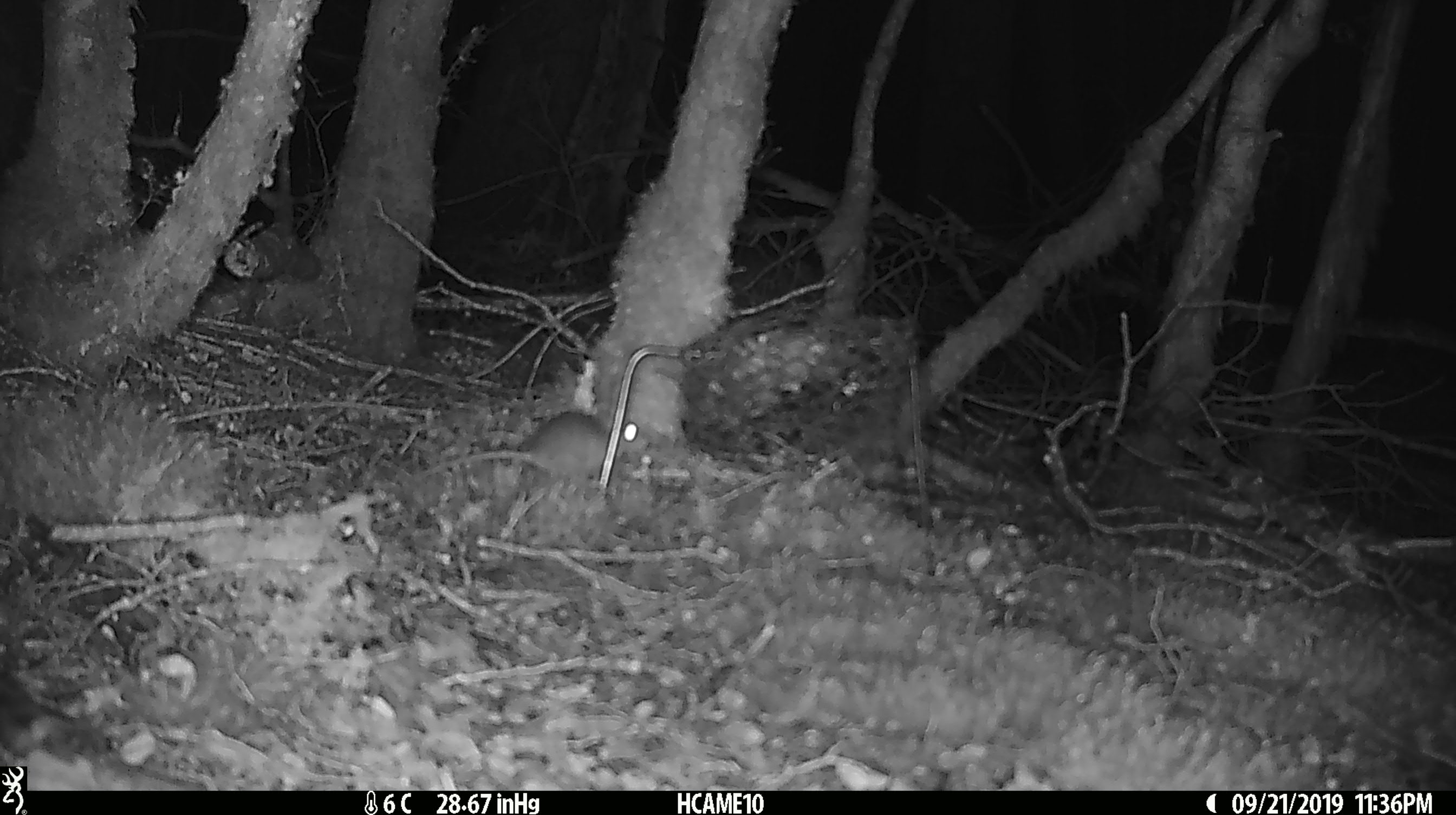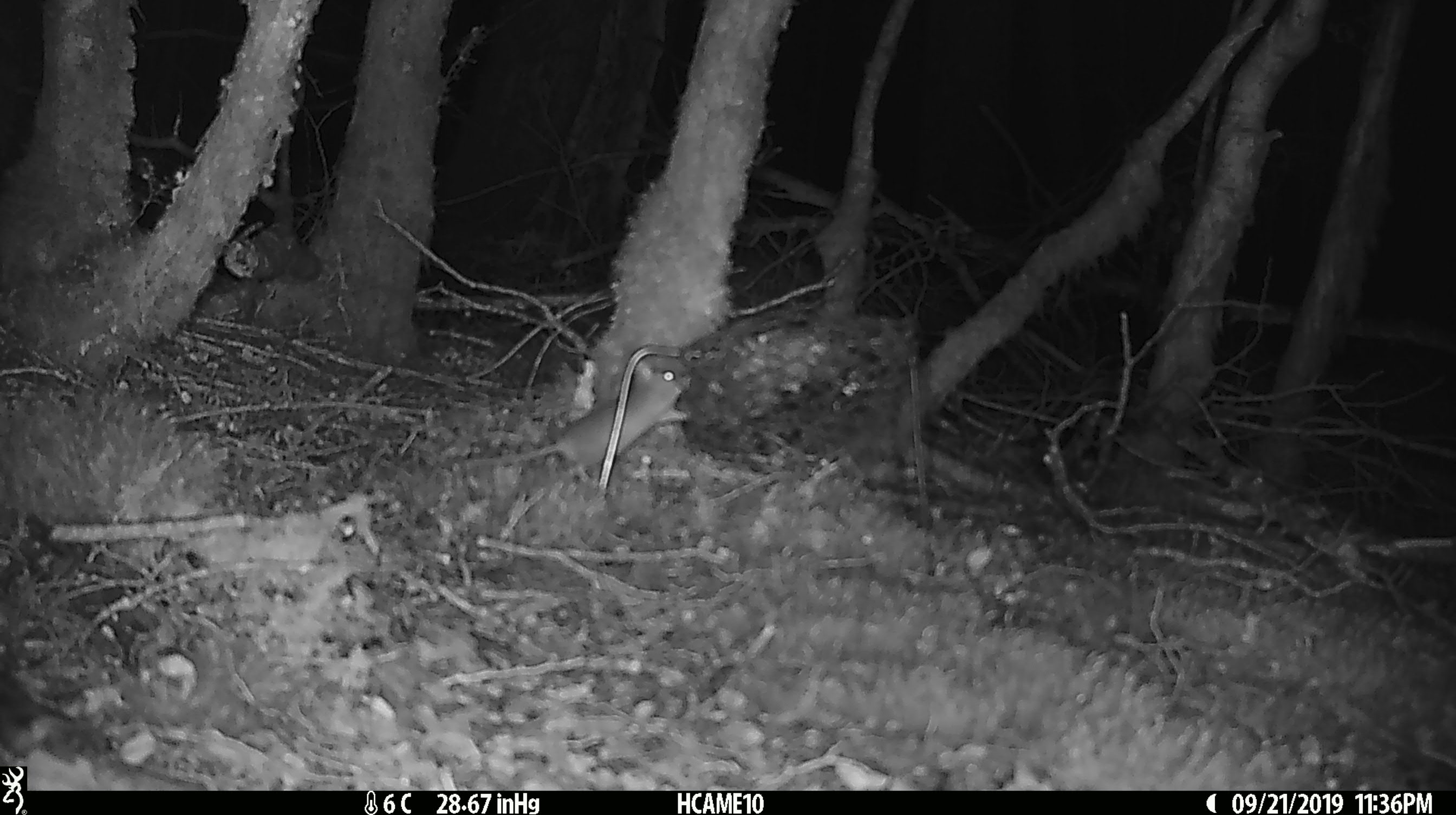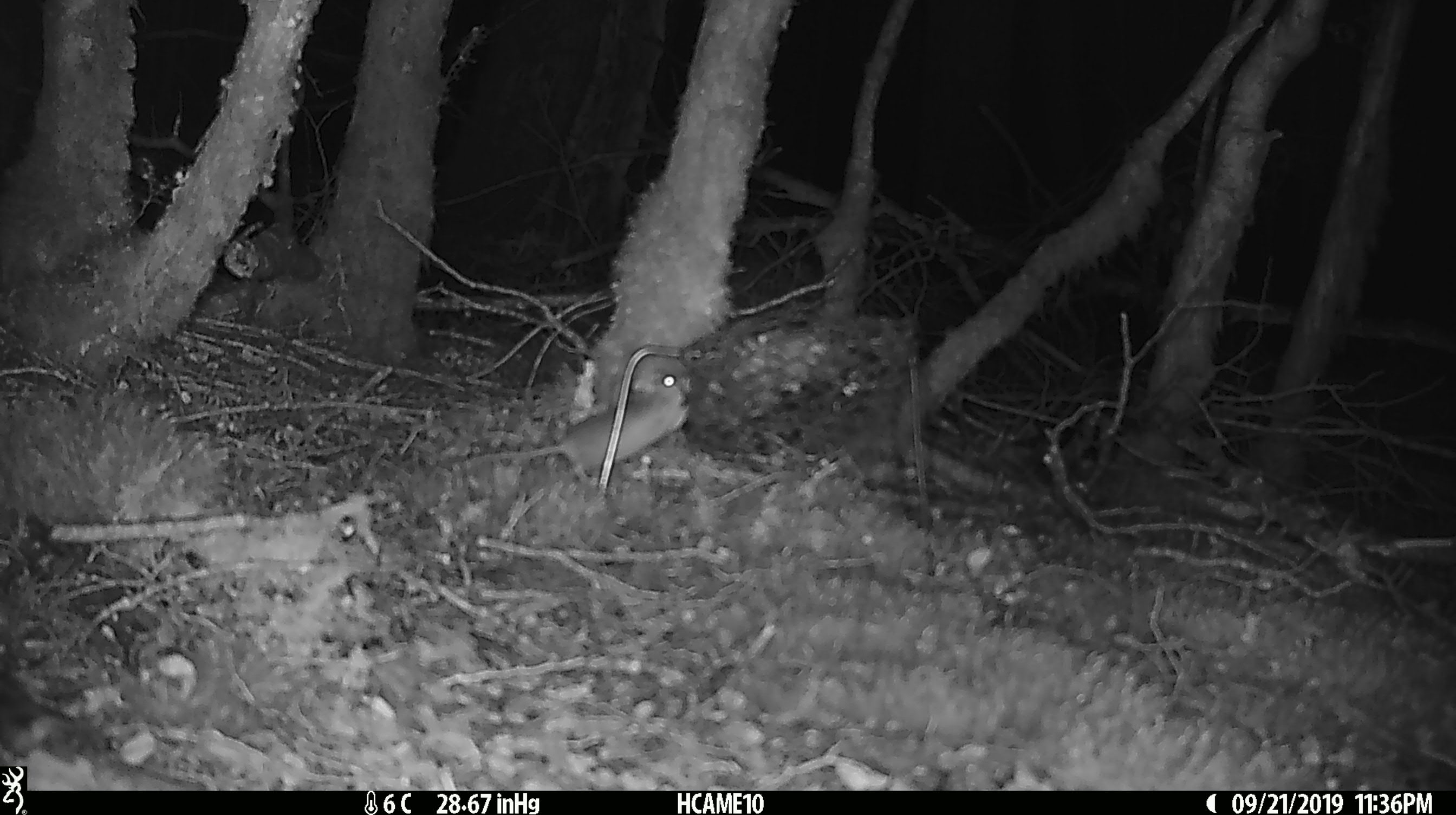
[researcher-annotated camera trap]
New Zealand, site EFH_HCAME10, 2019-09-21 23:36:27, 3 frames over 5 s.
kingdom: Animalia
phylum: Chordata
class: Mammalia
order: Rodentia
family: Muridae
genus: Mus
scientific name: Mus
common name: mouse